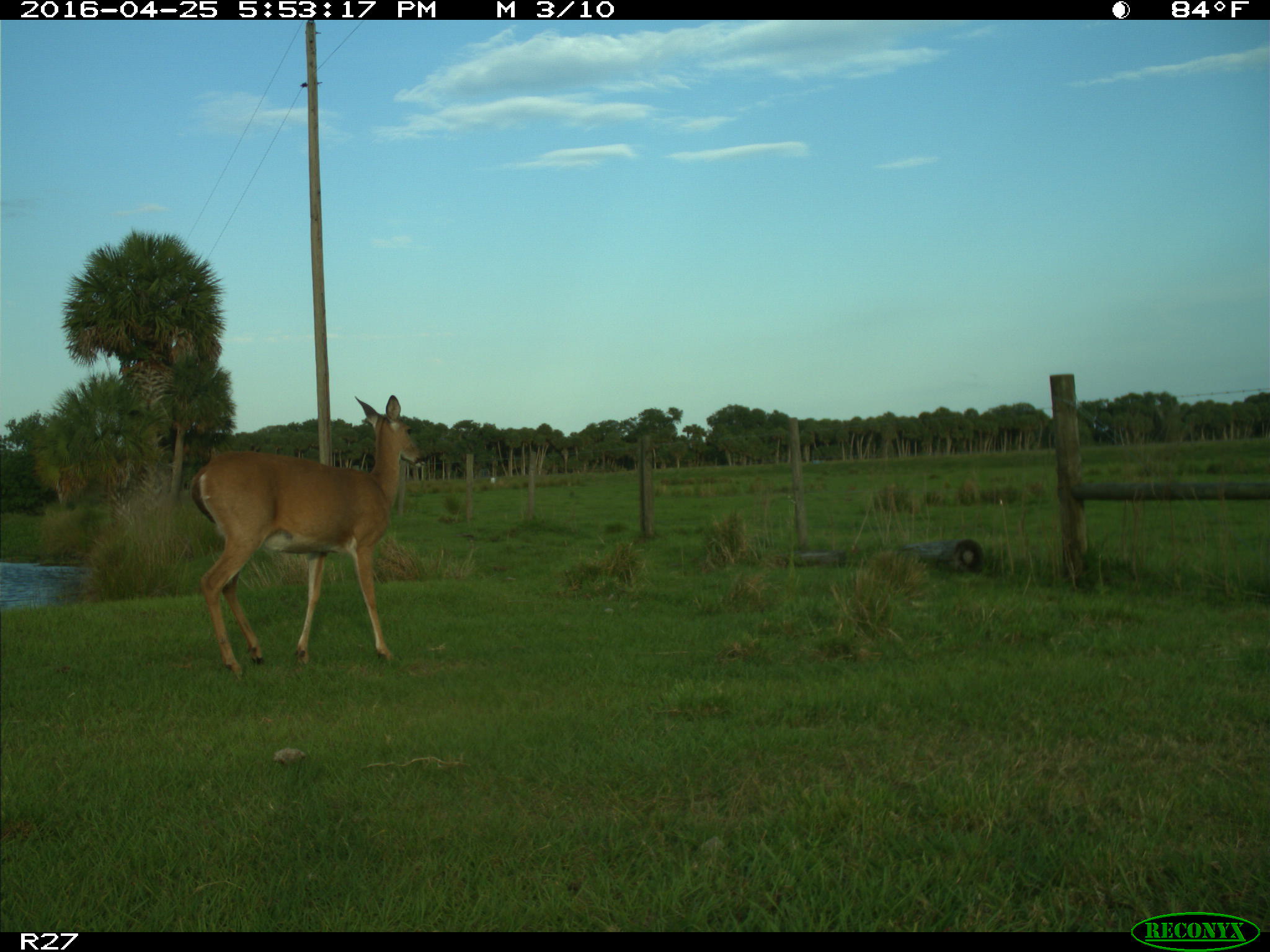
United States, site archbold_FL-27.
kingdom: Animalia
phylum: Chordata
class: Mammalia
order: Artiodactyla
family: Cervidae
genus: Odocoileus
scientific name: Odocoileus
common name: deer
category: unidentified deer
Unidentified deer (deer) (Odocoileus).